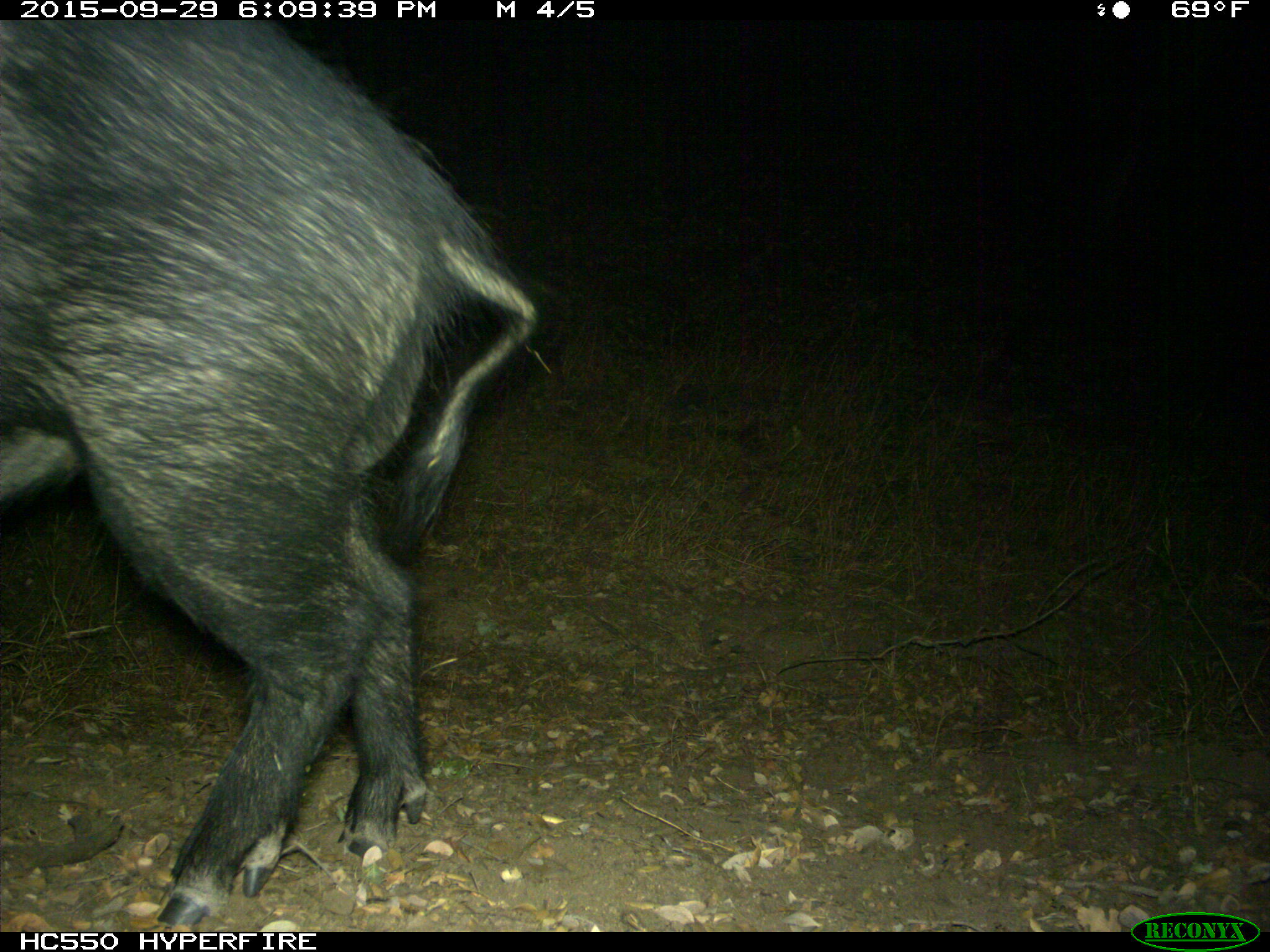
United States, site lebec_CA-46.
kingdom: Animalia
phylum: Chordata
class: Mammalia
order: Artiodactyla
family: Suidae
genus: Sus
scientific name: Sus scrofa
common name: wild boar